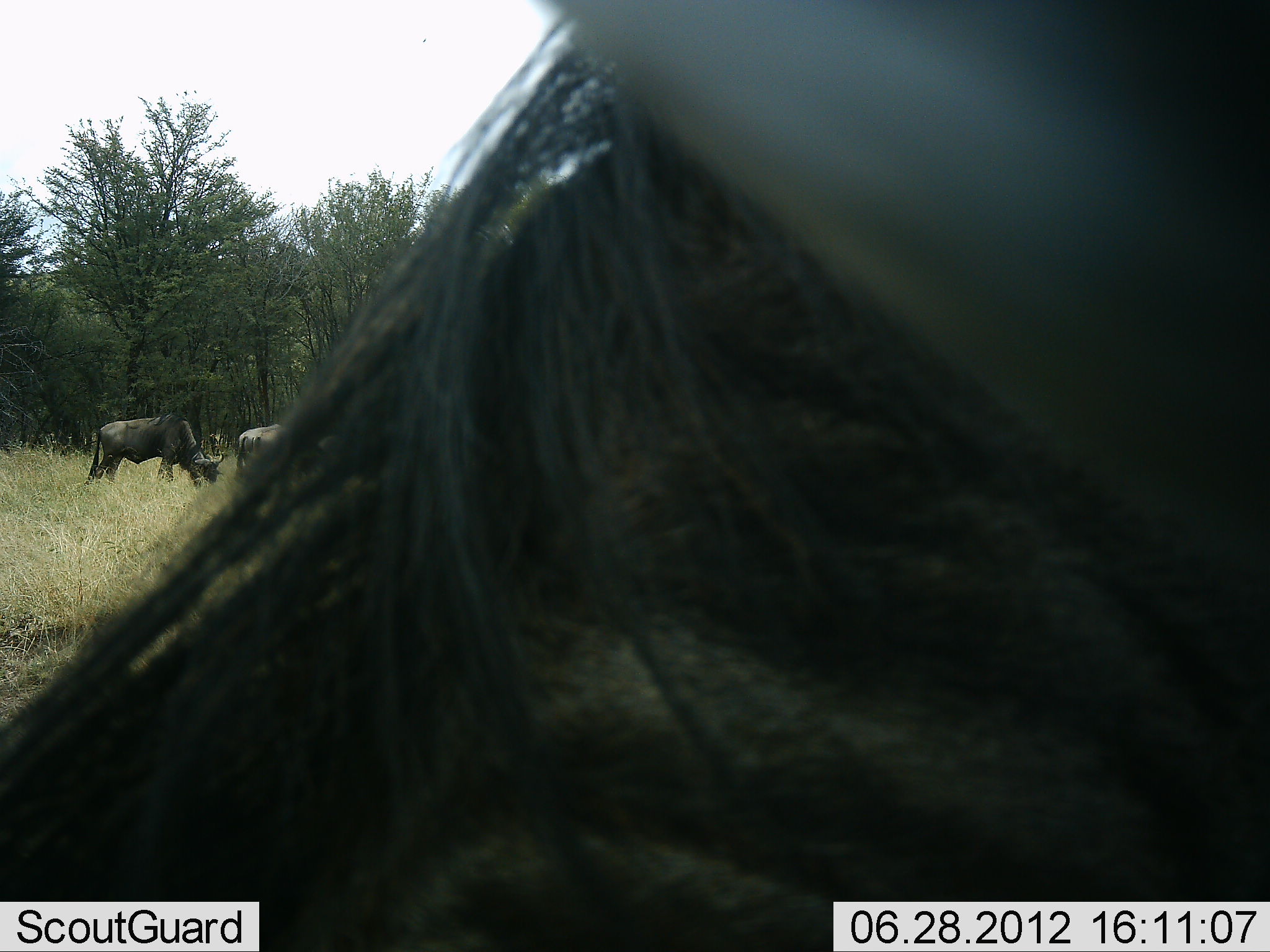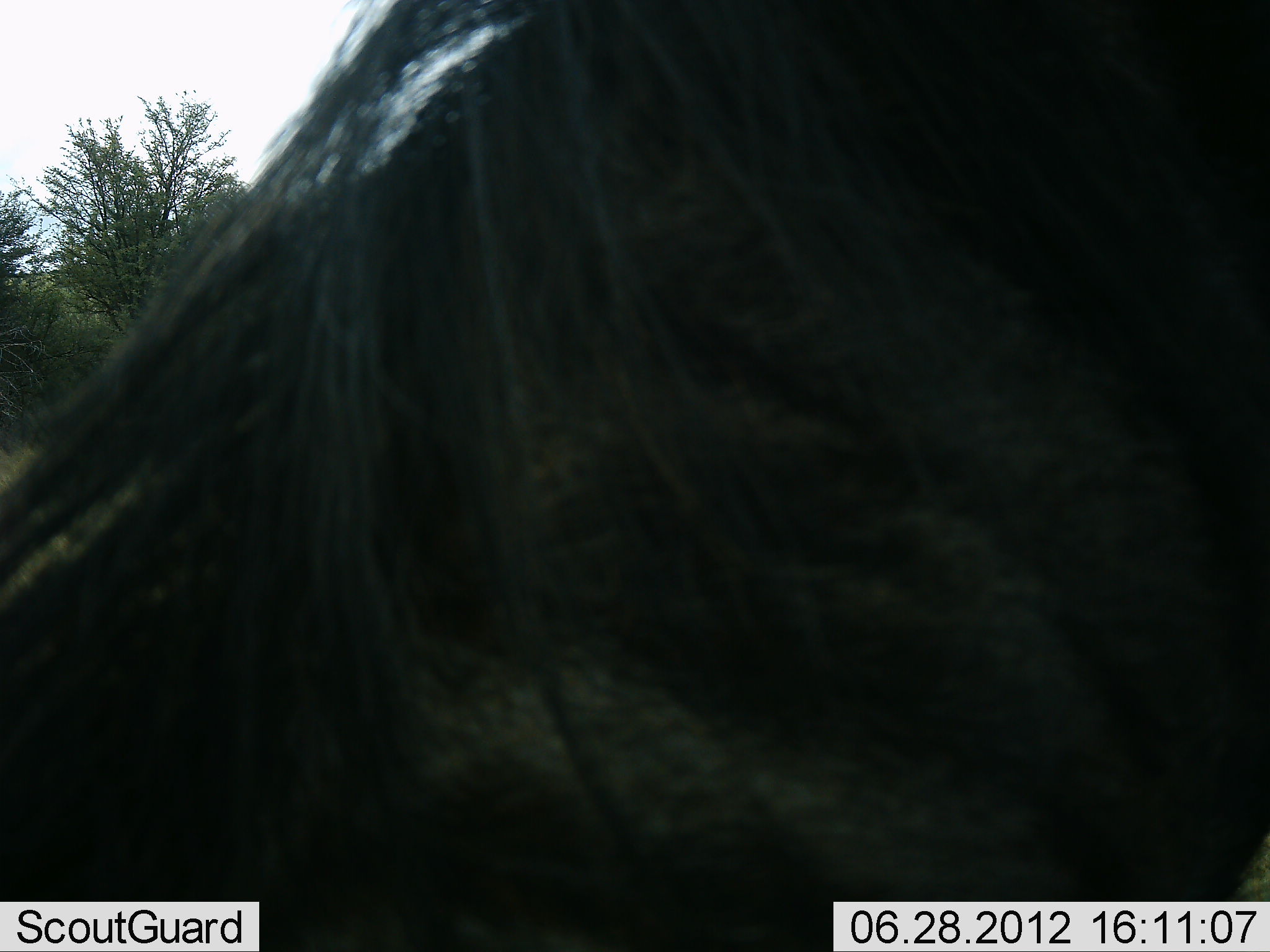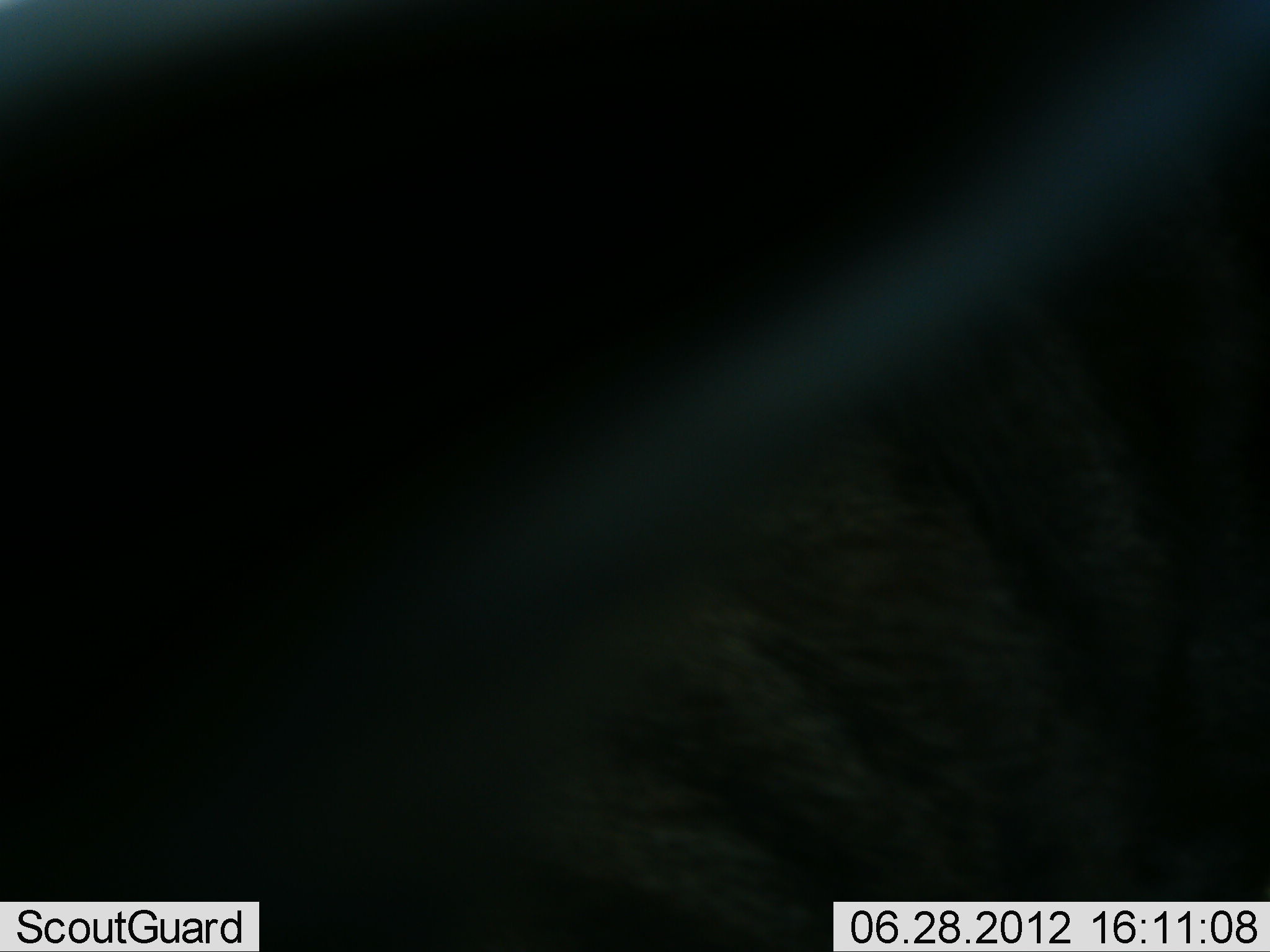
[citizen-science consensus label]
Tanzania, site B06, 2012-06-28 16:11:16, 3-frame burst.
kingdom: Animalia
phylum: Chordata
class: Mammalia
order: Artiodactyla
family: Bovidae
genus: Connochaetes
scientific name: Connochaetes taurinus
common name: blue wildebeest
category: wildebeest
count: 3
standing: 44%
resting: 0%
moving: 11%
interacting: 0%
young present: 0%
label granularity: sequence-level